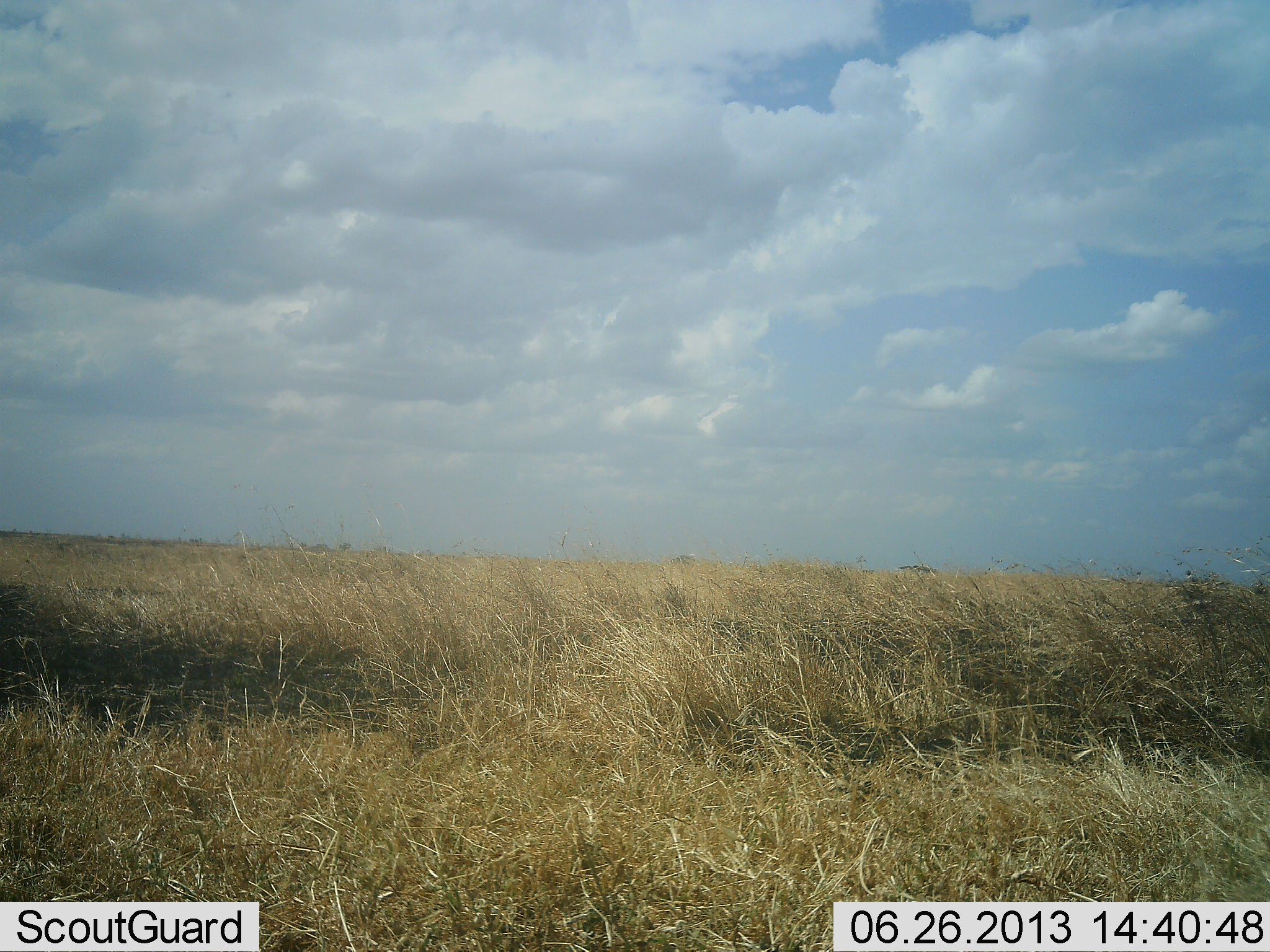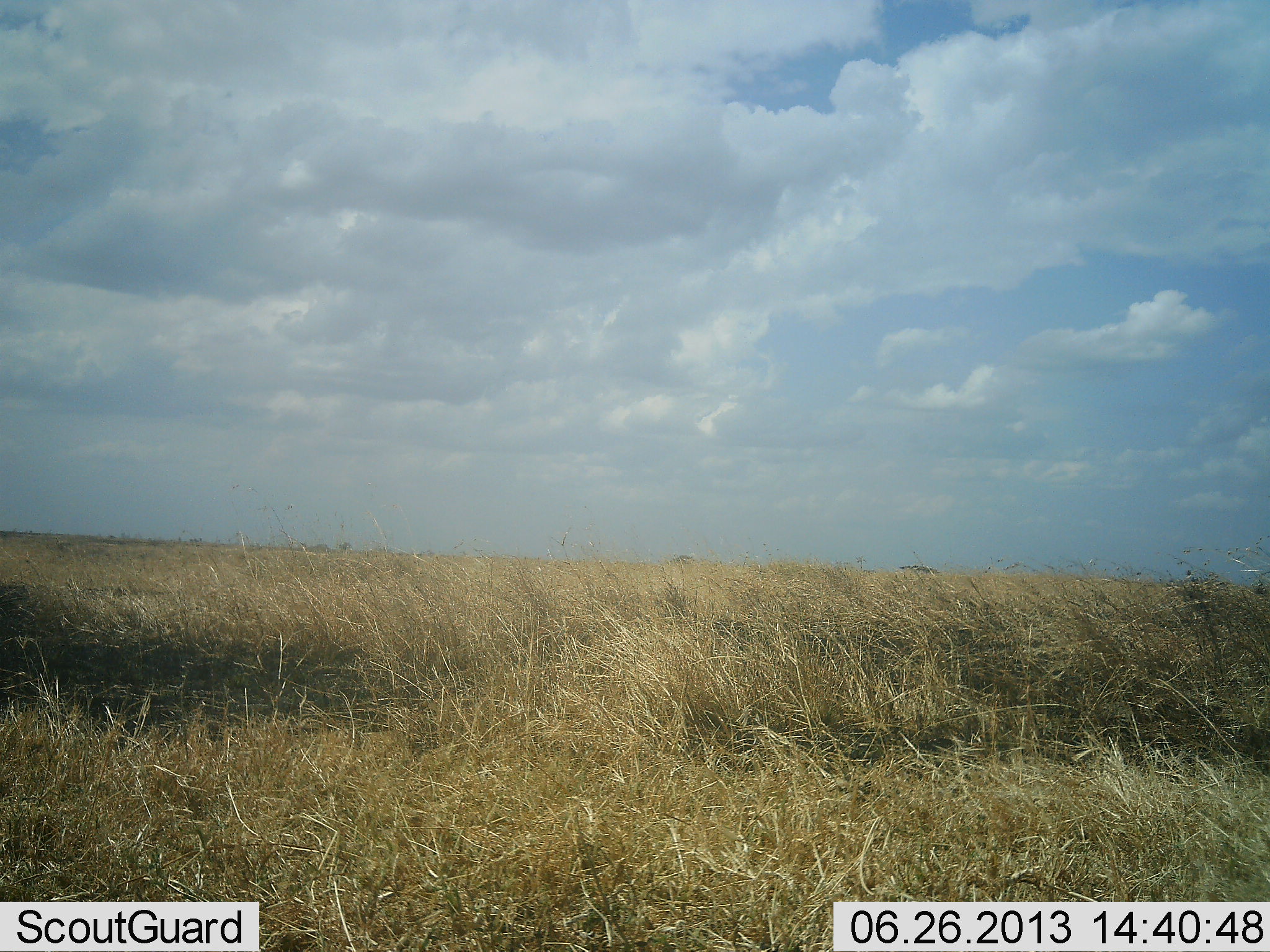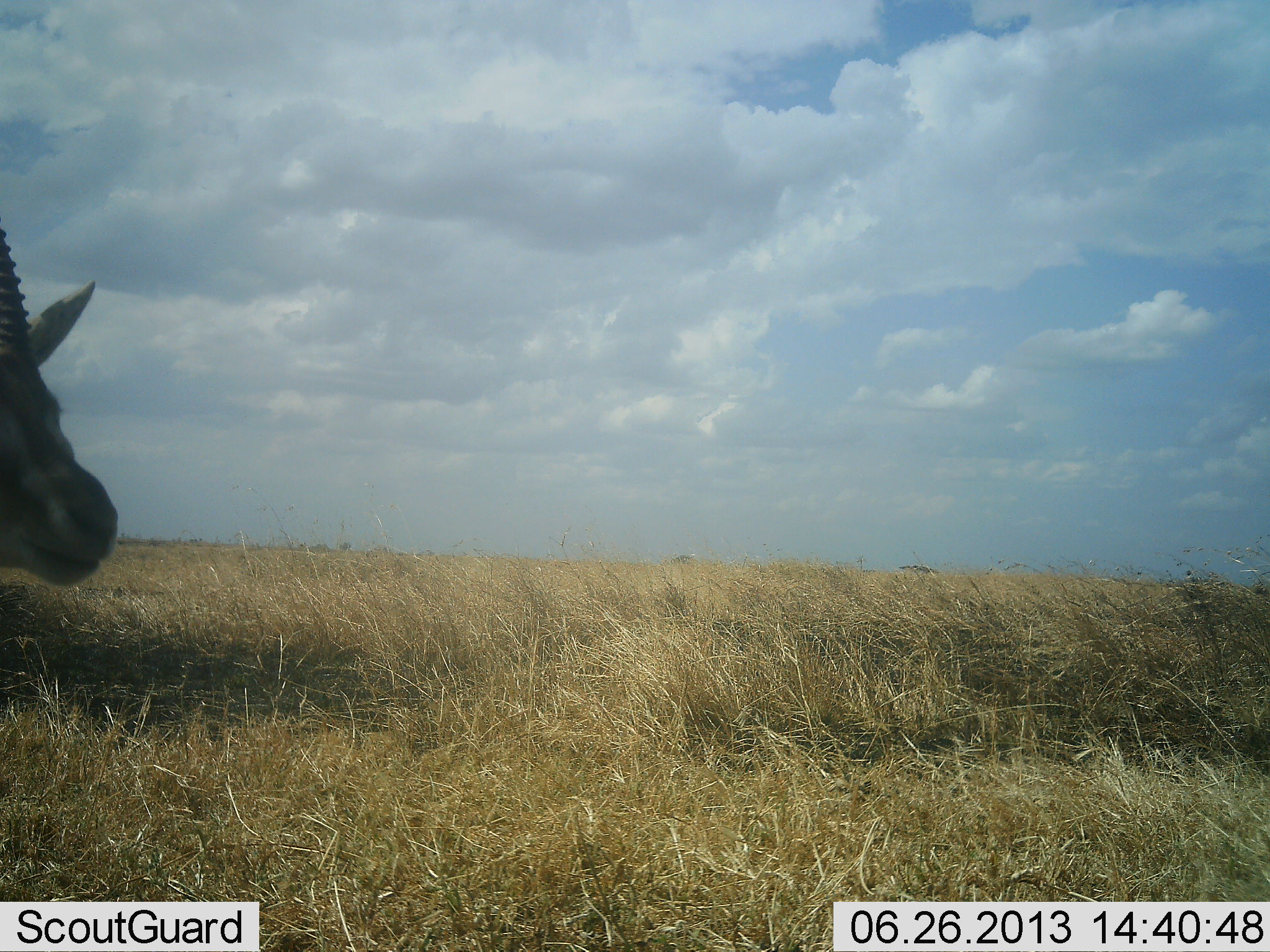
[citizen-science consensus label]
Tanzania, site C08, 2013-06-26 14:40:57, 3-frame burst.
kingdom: Animalia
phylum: Chordata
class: Mammalia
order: Artiodactyla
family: Bovidae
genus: Eudorcas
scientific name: Eudorcas thomsonii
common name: thomson's gazelle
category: gazellethomsons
Gazellethomsons (thomson's gazelle) (Eudorcas thomsonii), count 1. Behavior (volunteer vote fractions): standing 7%, resting 0%, moving 93%, interacting 0%. Young present (vote fraction): 0%. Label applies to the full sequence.